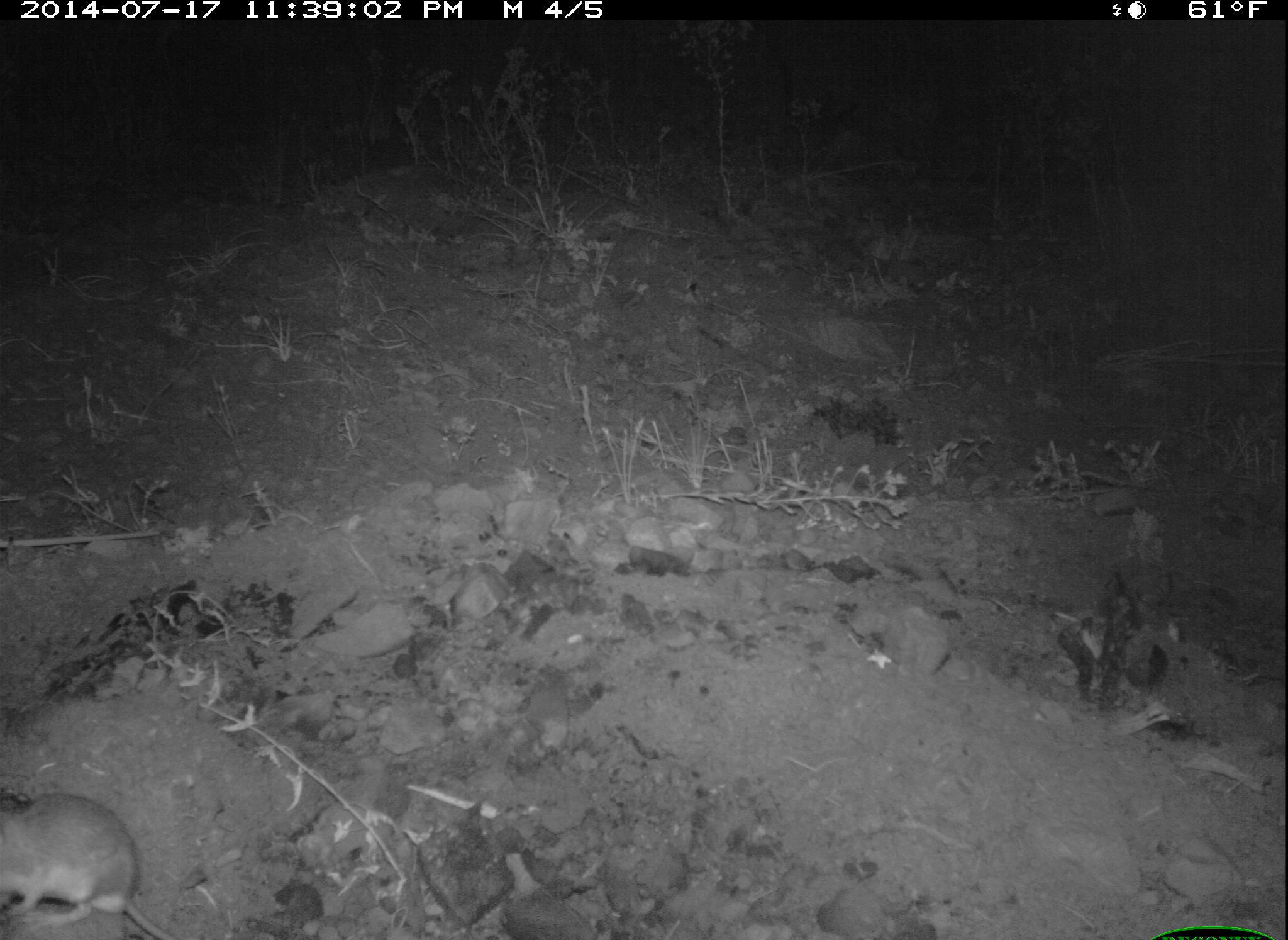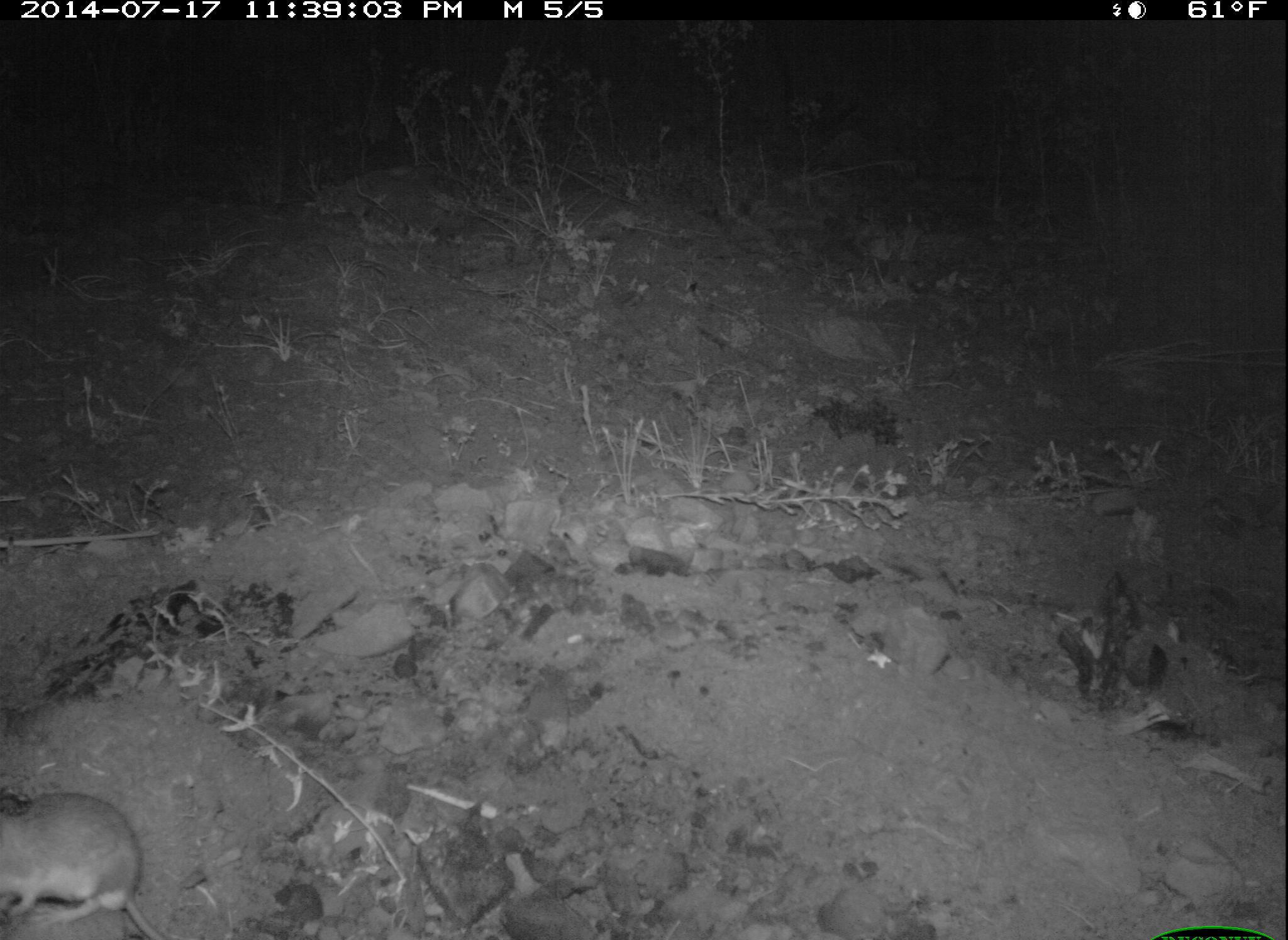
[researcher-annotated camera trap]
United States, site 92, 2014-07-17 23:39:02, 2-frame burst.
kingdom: Animalia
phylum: Chordata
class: Mammalia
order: Rodentia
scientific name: Rodentia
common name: rodent